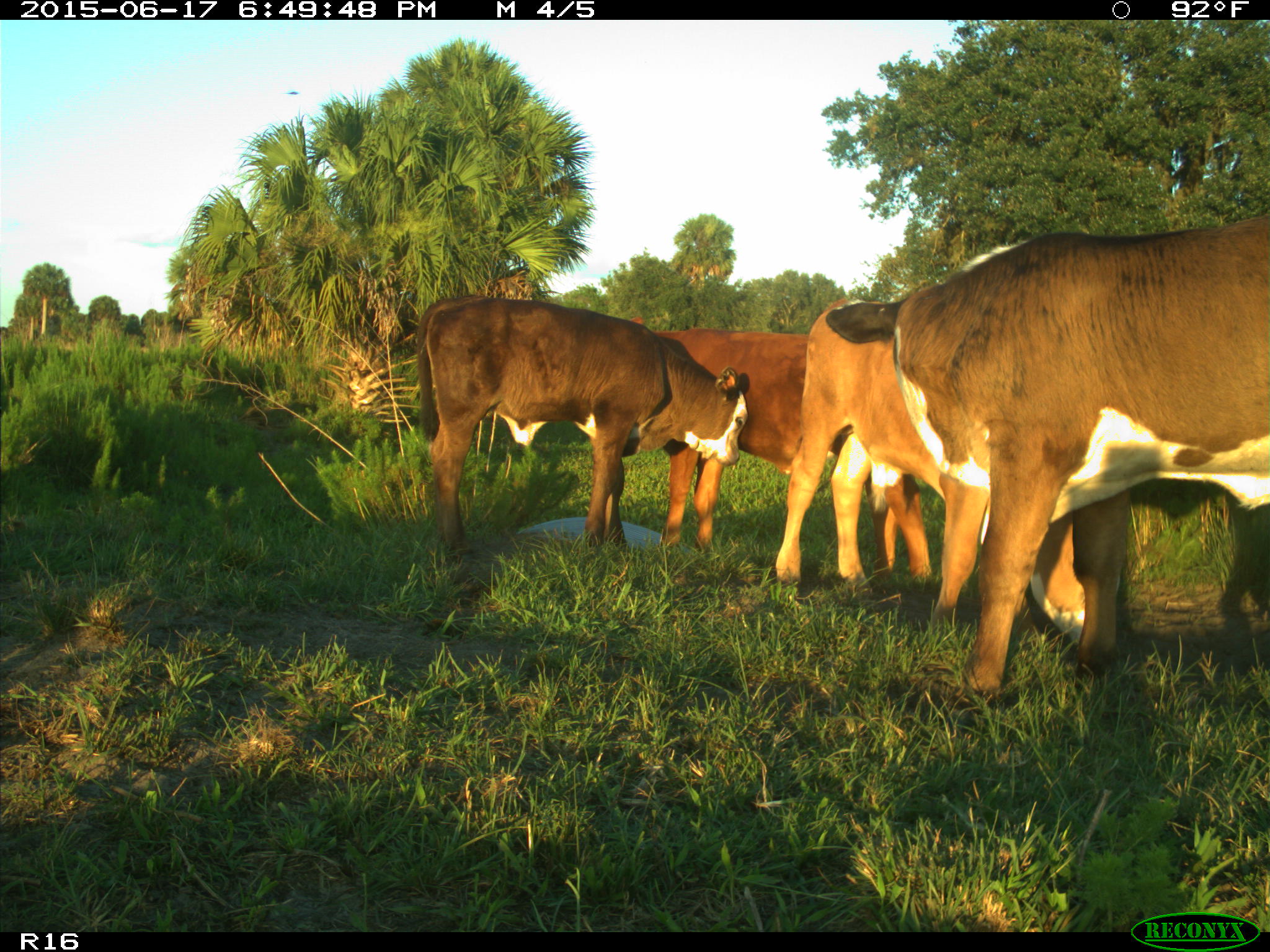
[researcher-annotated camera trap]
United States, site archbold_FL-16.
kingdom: Animalia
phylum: Chordata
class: Mammalia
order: Artiodactyla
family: Bovidae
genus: Bos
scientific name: Bos taurus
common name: domestic cow